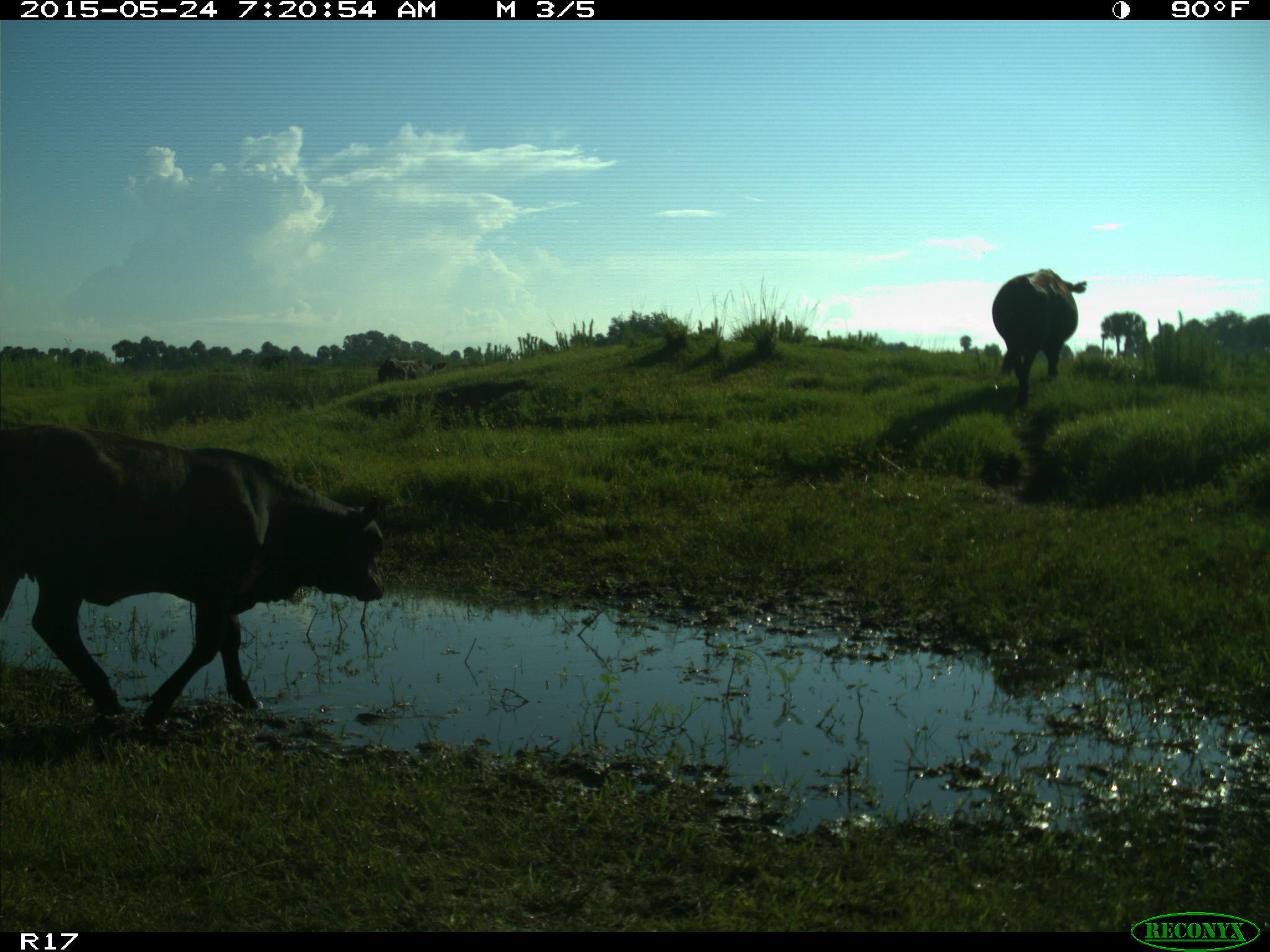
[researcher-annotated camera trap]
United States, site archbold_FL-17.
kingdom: Animalia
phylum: Chordata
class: Mammalia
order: Artiodactyla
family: Bovidae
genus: Bos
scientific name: Bos taurus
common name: domestic cow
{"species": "Bos taurus (domestic cow)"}